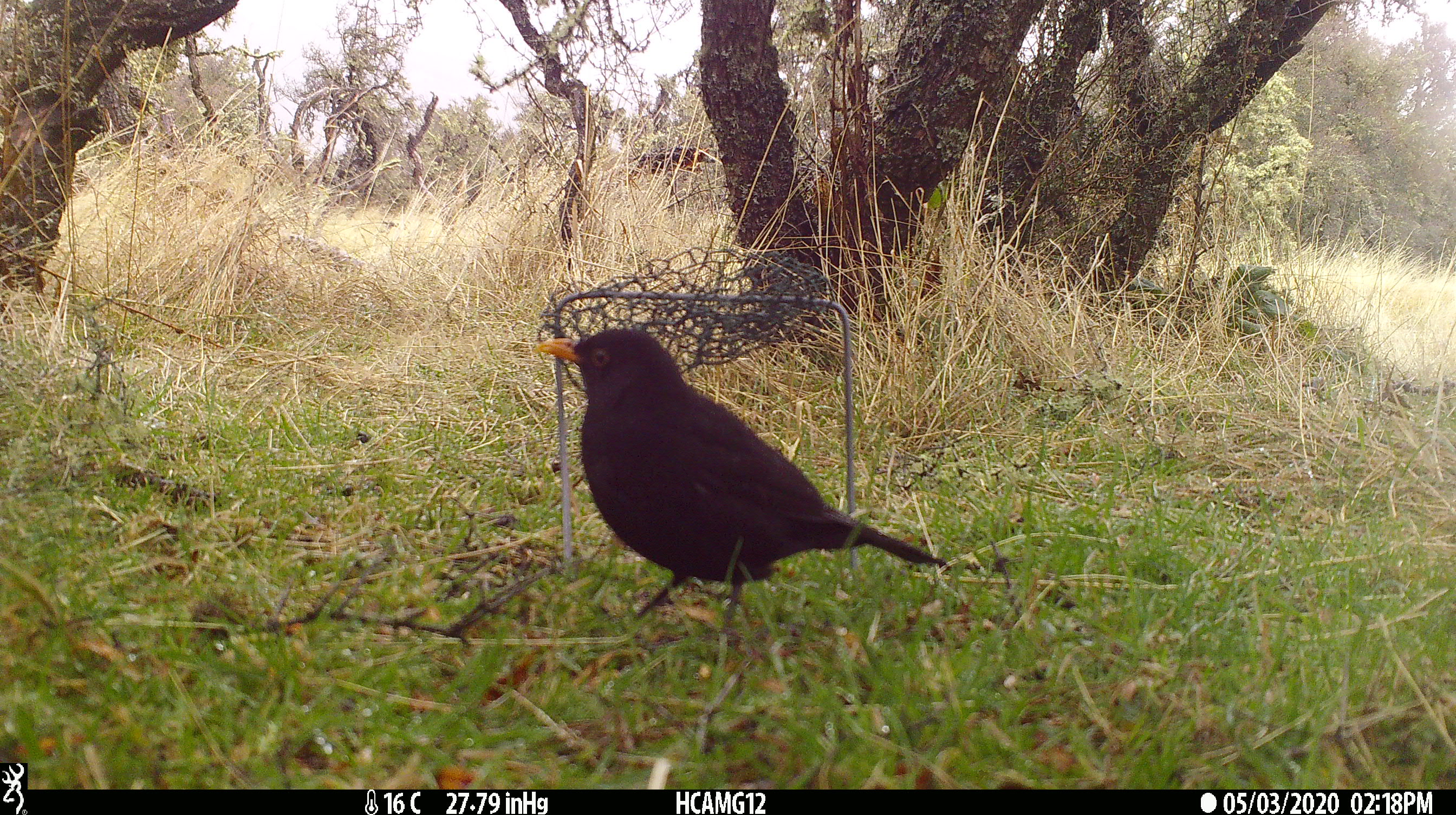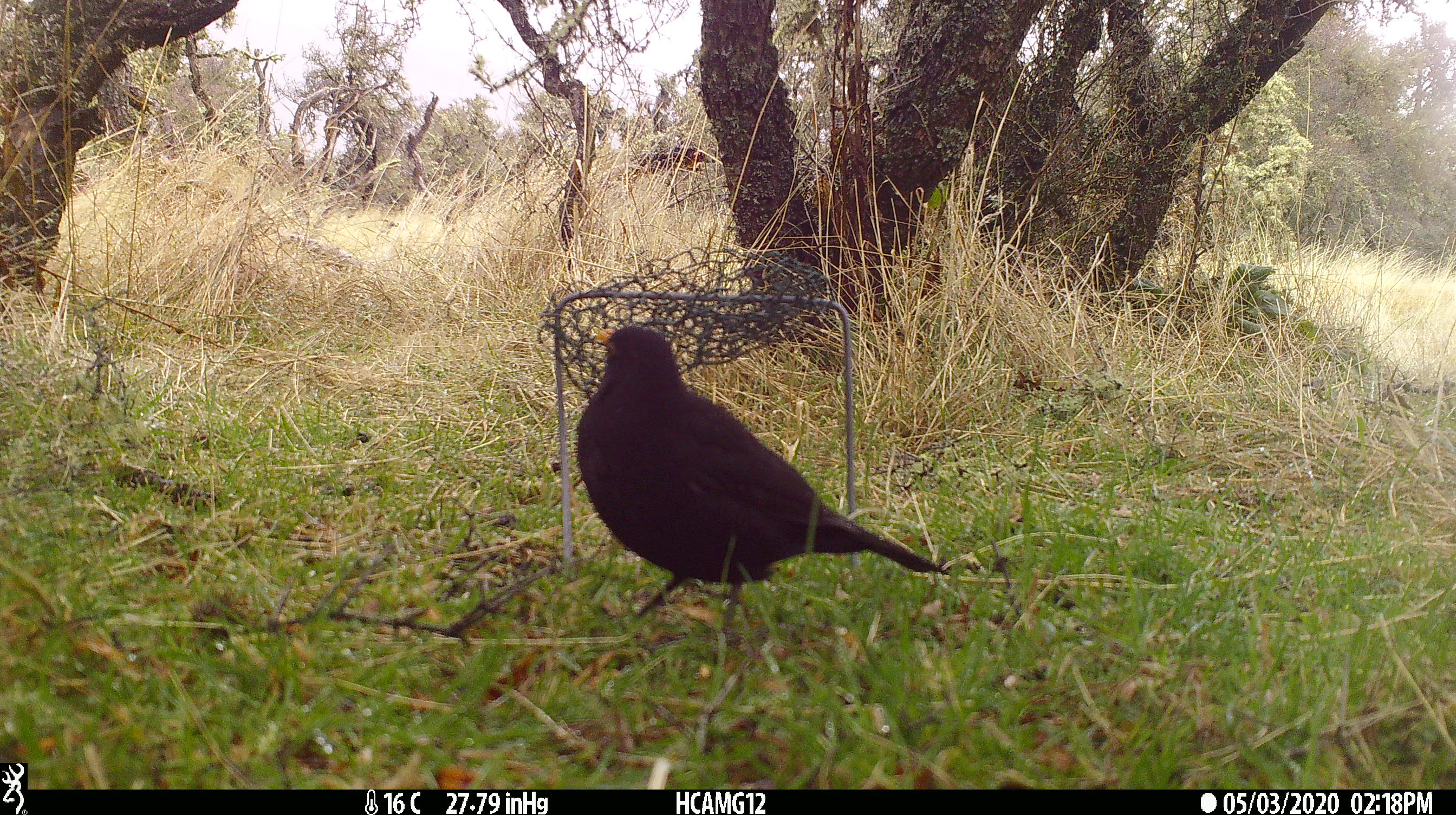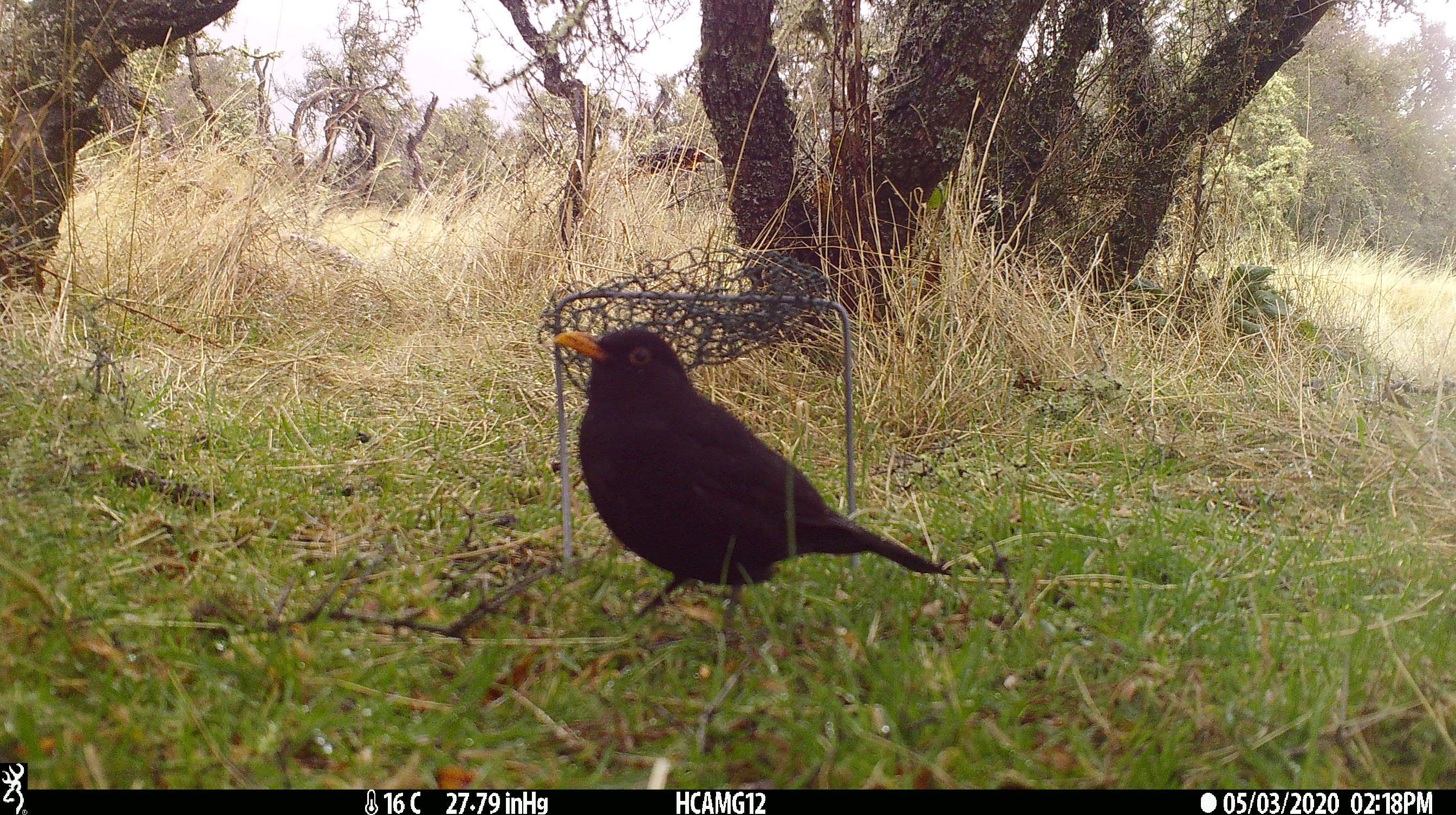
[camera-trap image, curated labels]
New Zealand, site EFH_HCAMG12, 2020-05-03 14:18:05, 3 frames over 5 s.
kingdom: Animalia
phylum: Chordata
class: Aves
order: Passeriformes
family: Turdidae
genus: Turdus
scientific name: Turdus merula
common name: eurasian blackbird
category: blackbird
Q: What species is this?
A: Blackbird (eurasian blackbird) (Turdus merula).